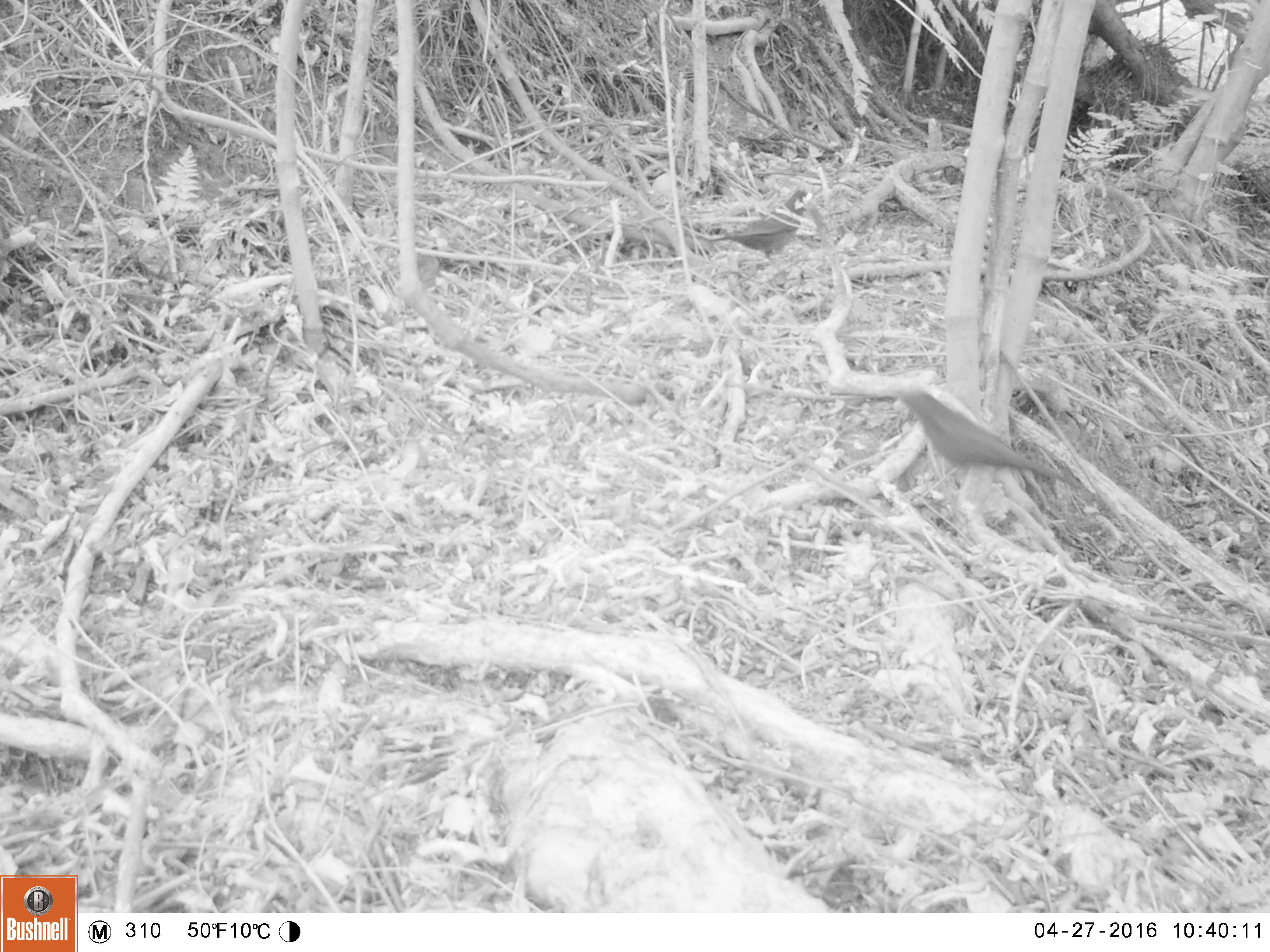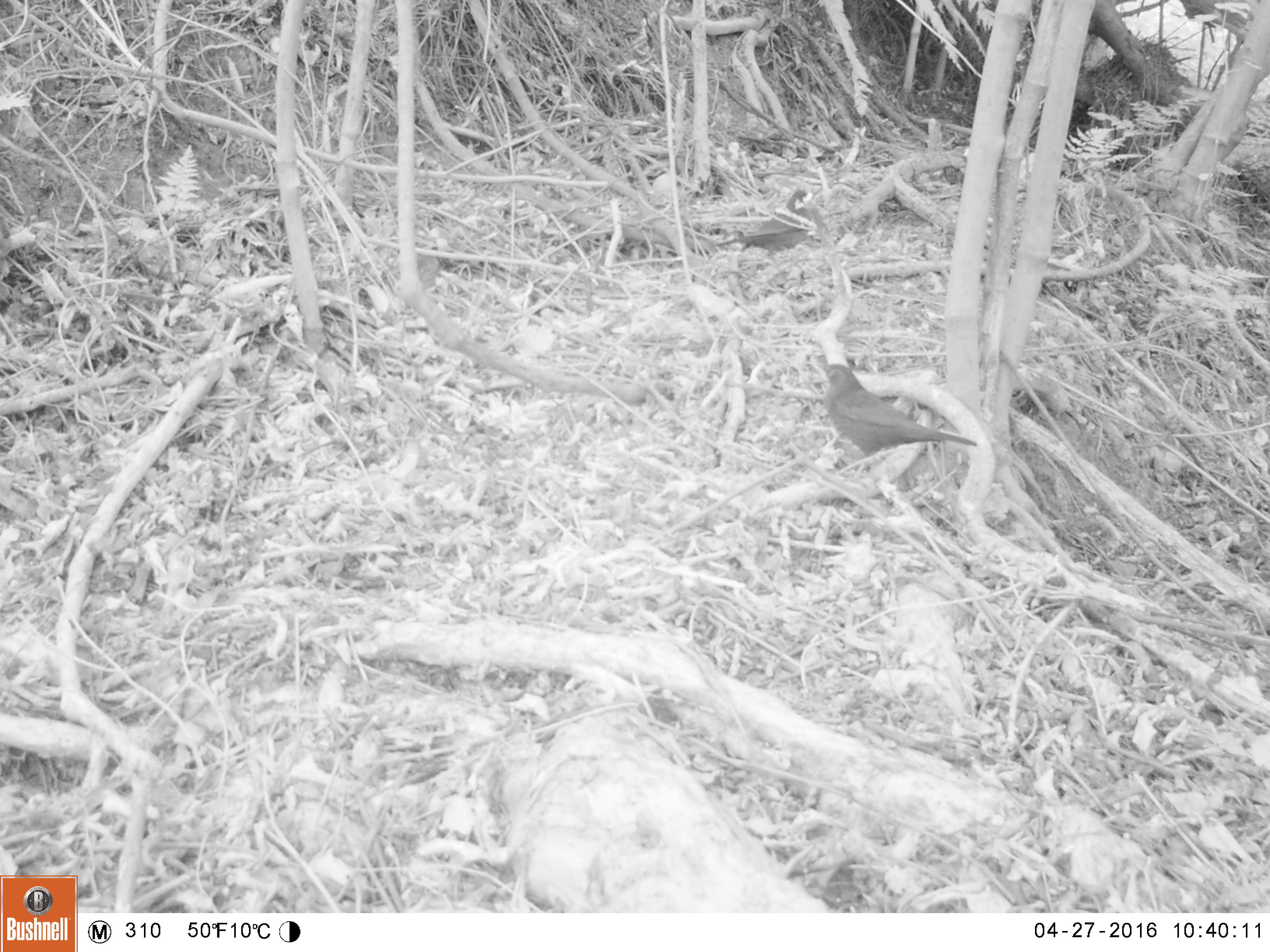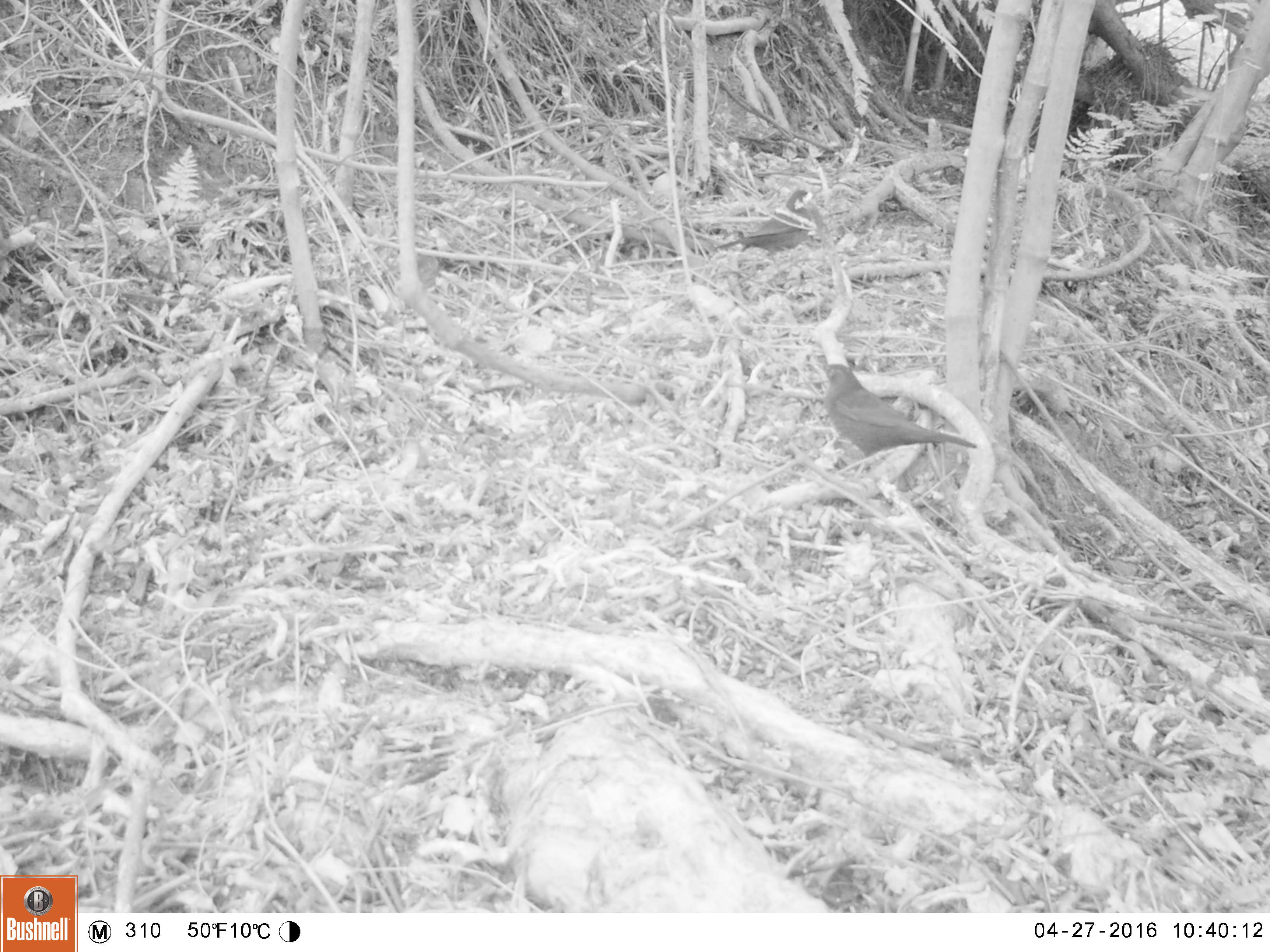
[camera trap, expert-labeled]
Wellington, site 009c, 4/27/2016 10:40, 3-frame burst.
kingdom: Animalia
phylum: Chordata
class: Aves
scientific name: Aves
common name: bird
Bird (Aves).